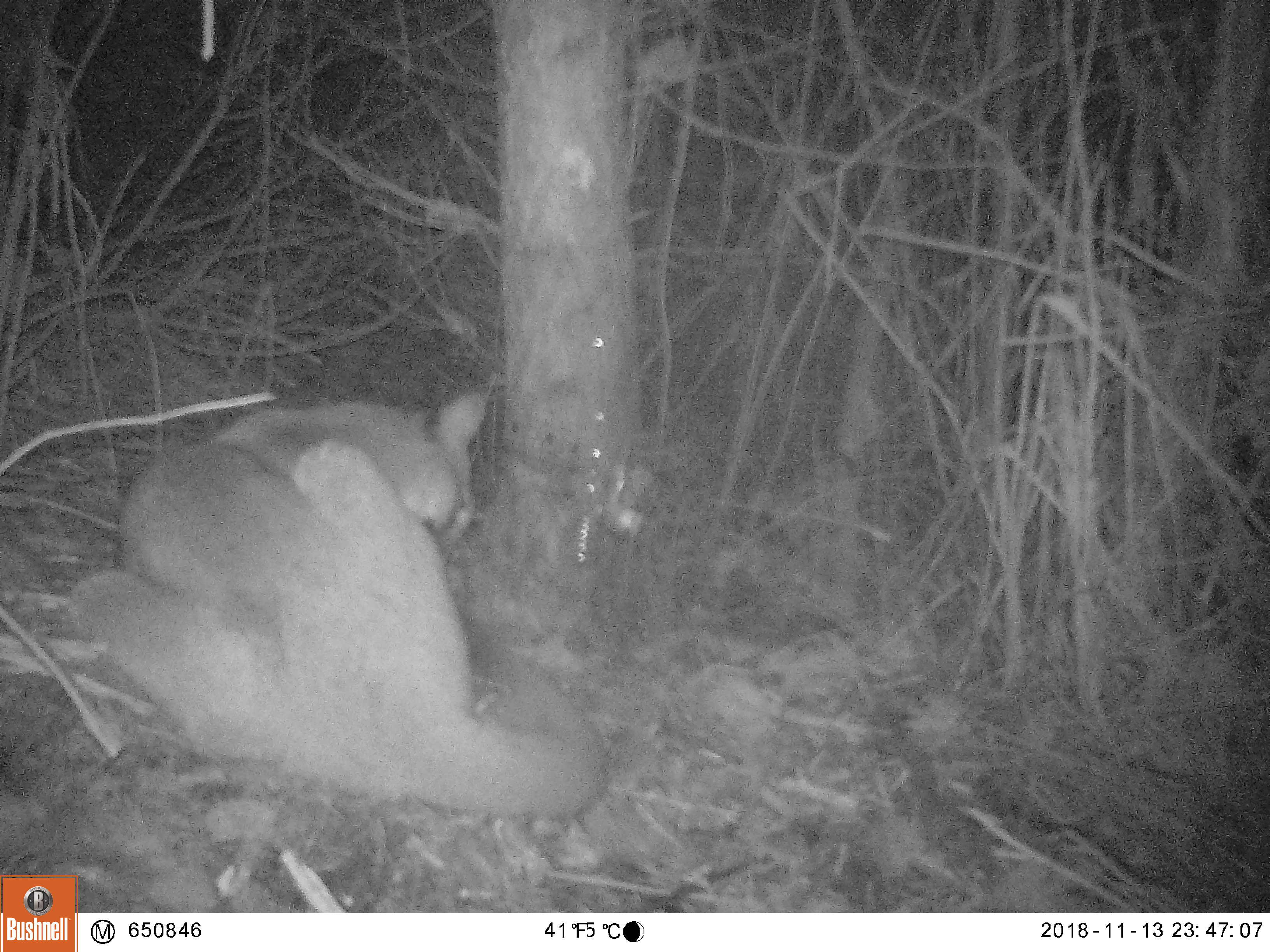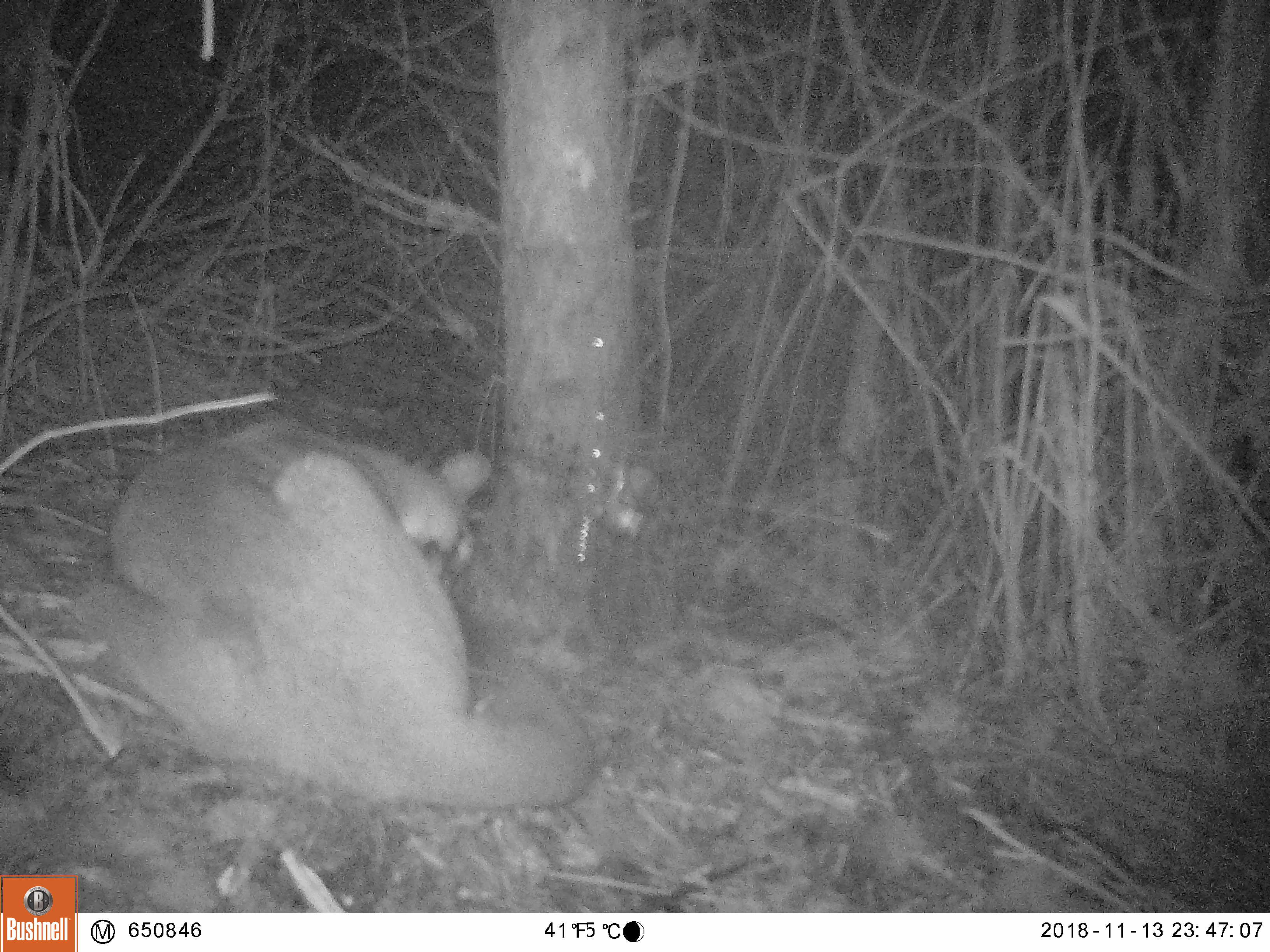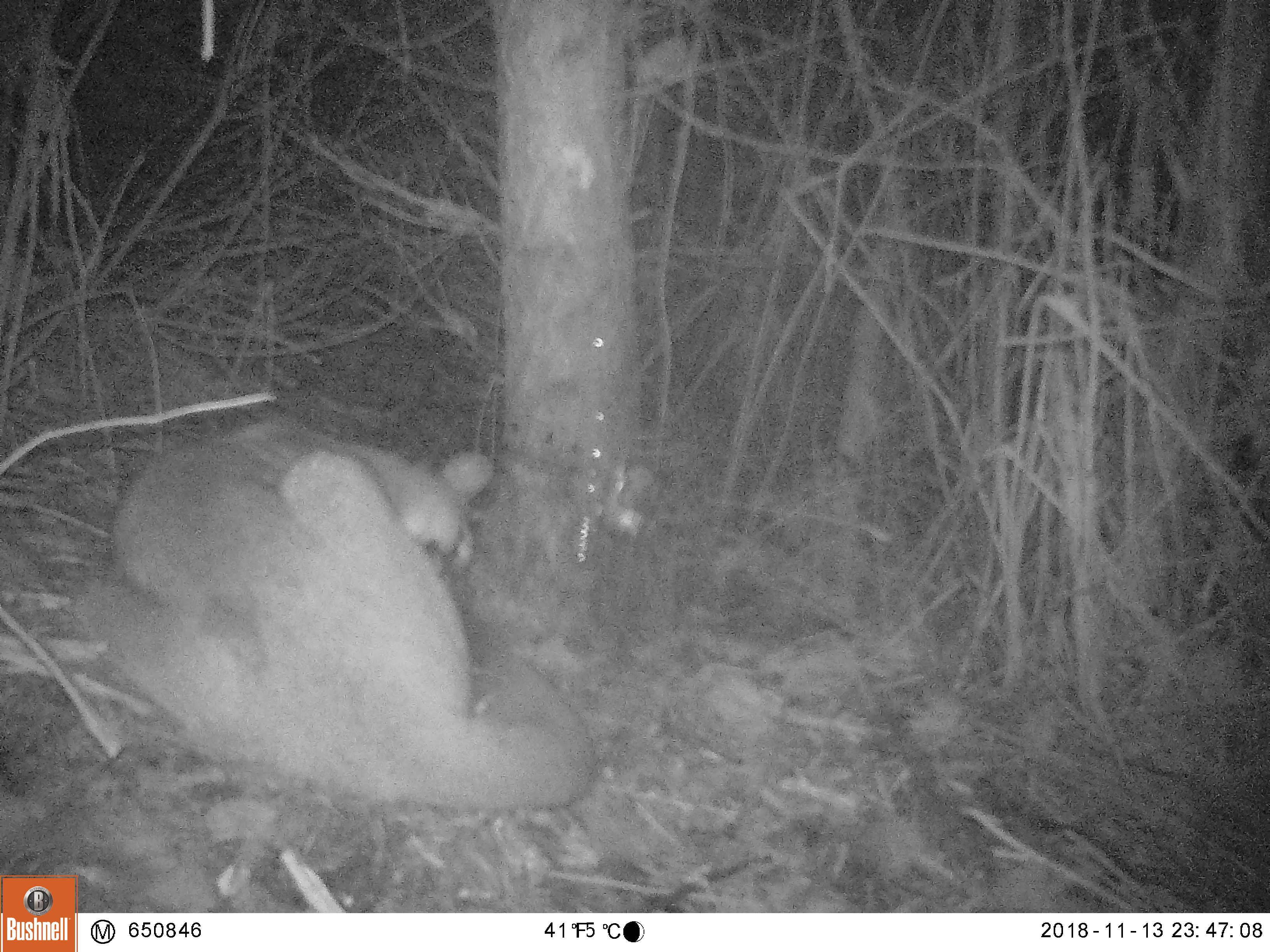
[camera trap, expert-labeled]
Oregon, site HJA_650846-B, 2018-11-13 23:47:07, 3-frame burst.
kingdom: Animalia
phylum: Chordata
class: Mammalia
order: Carnivora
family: Felidae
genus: Puma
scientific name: Puma concolor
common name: cougar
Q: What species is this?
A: Cougar (Puma concolor).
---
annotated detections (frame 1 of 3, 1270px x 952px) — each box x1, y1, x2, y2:
cougar: 61, 393, 612, 828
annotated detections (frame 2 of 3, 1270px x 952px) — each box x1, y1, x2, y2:
cougar: 65, 408, 612, 825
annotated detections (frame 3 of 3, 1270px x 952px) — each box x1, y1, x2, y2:
cougar: 65, 408, 604, 817